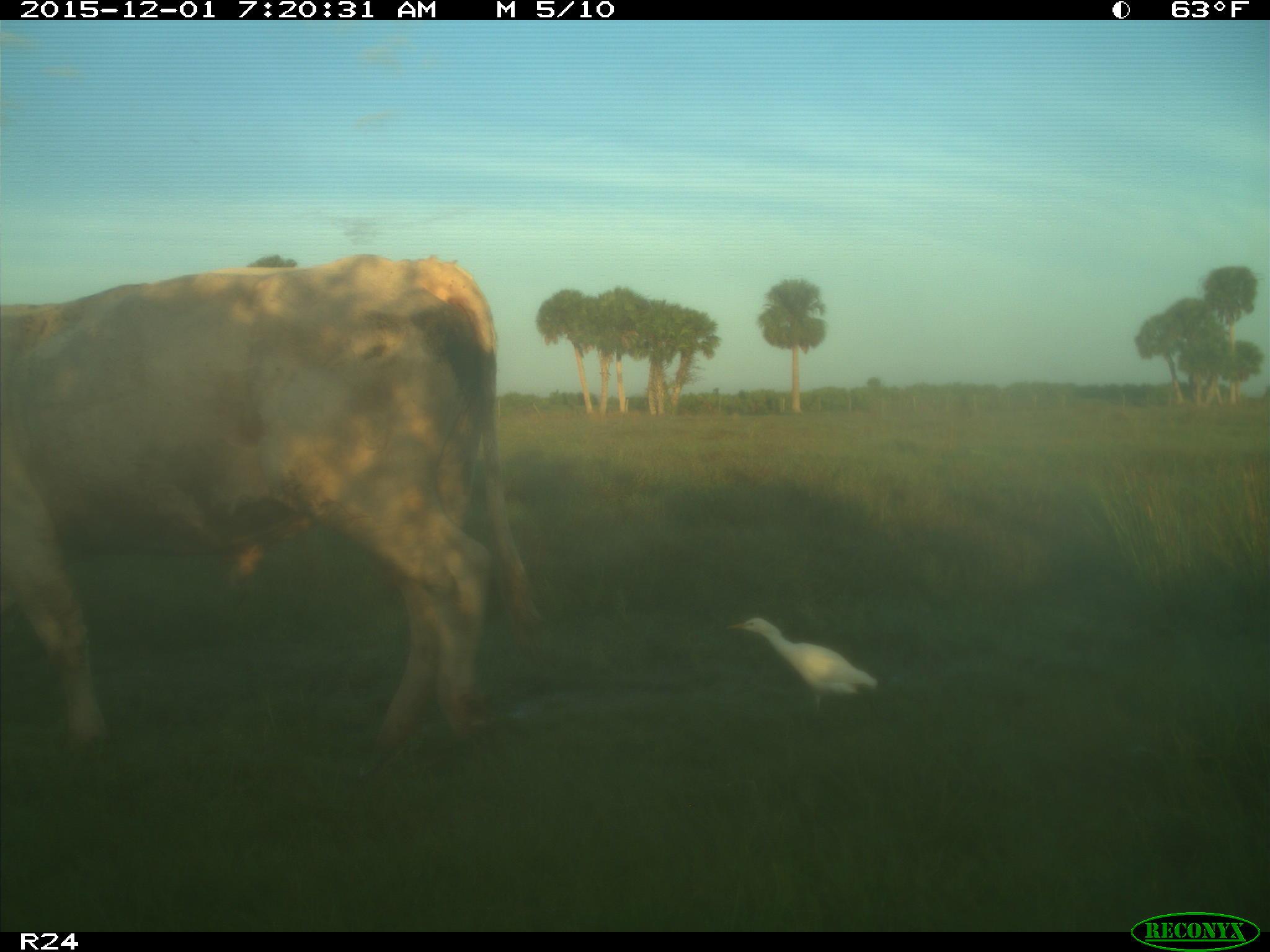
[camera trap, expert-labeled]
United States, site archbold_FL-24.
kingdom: Animalia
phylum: Chordata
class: Mammalia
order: Artiodactyla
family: Bovidae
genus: Bos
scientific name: Bos taurus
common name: domestic cow